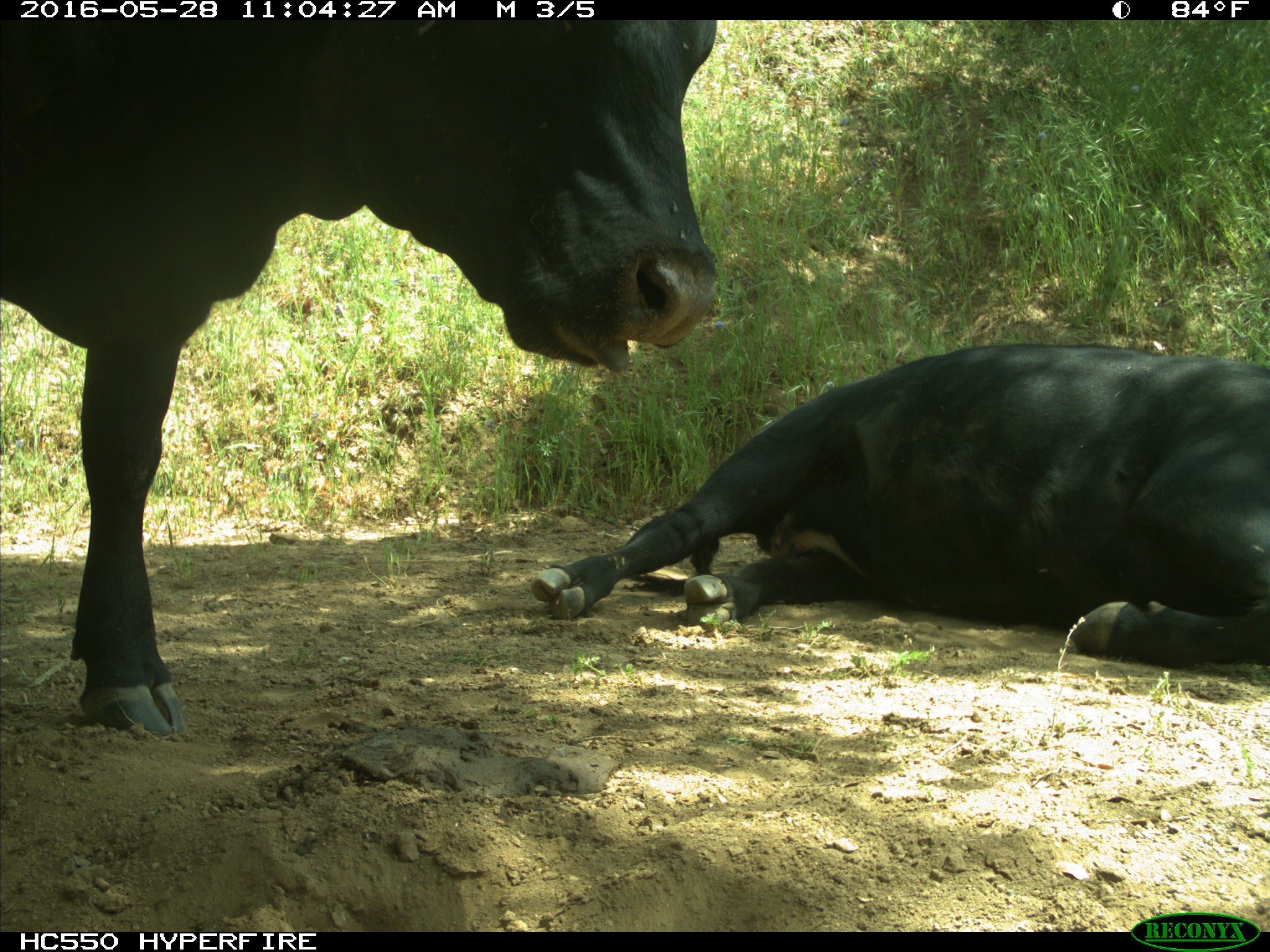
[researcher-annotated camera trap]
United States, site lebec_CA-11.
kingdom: Animalia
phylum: Chordata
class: Mammalia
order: Artiodactyla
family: Bovidae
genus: Bos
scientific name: Bos taurus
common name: domestic cow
Bos taurus (domestic cow).